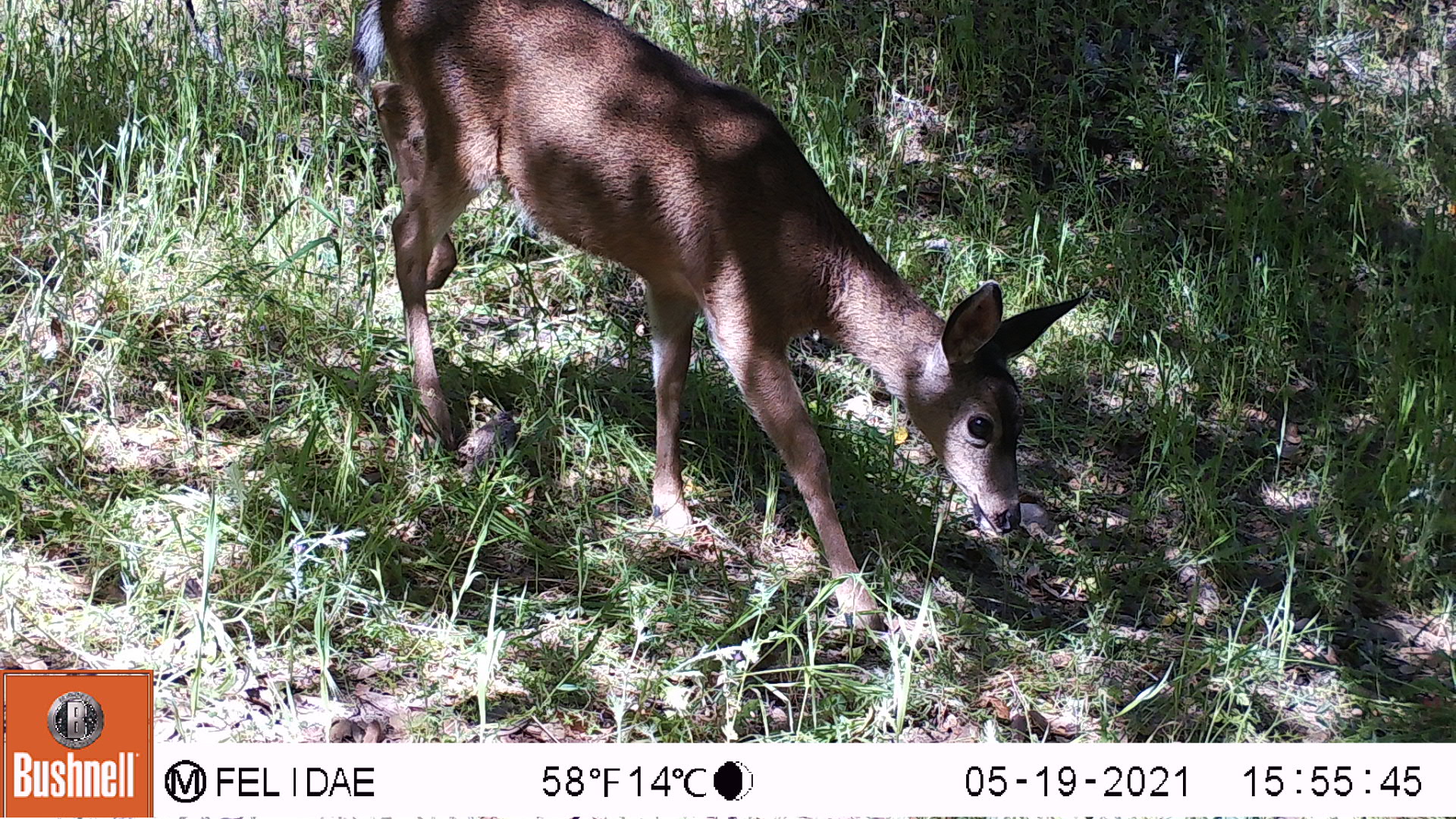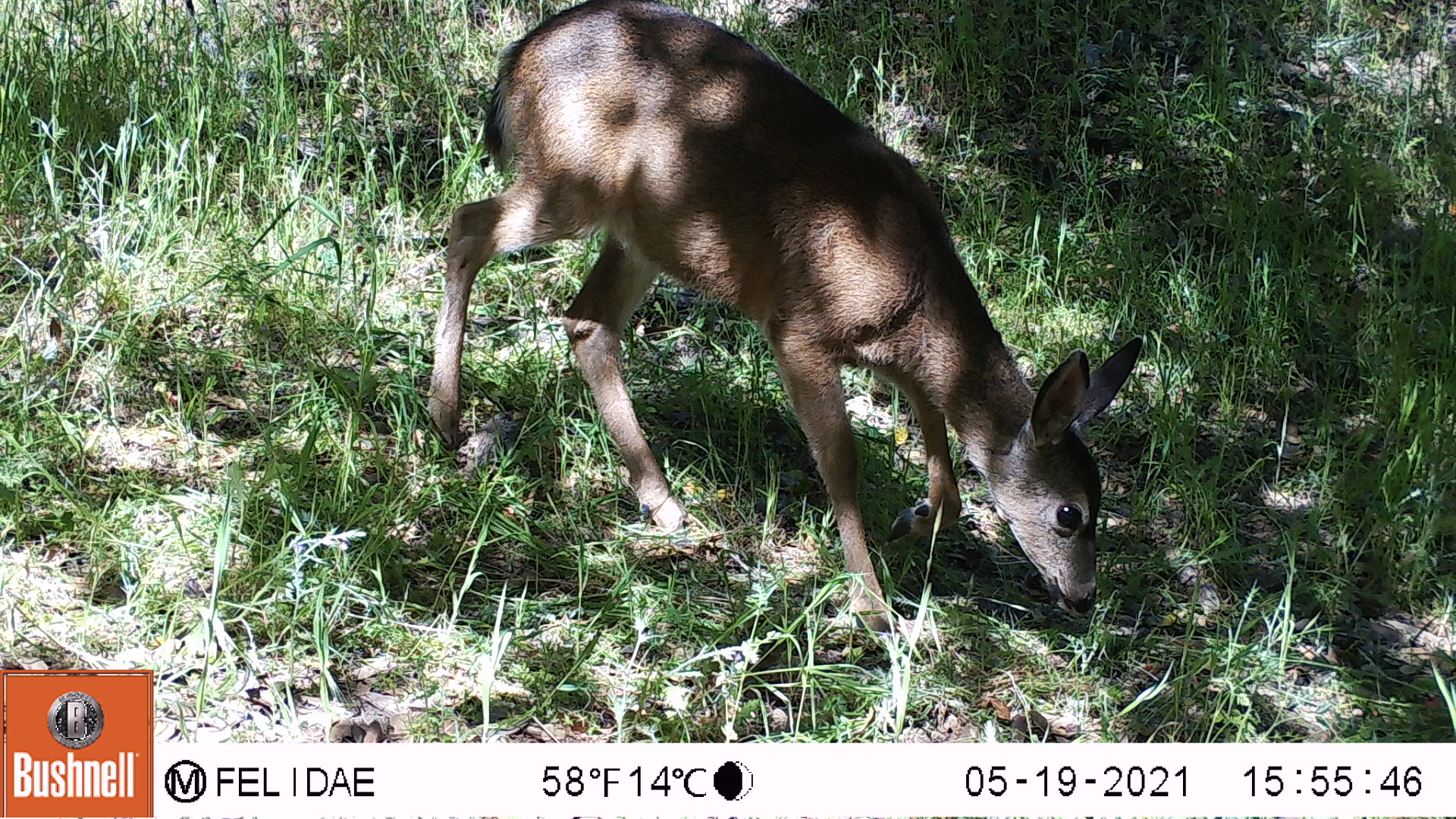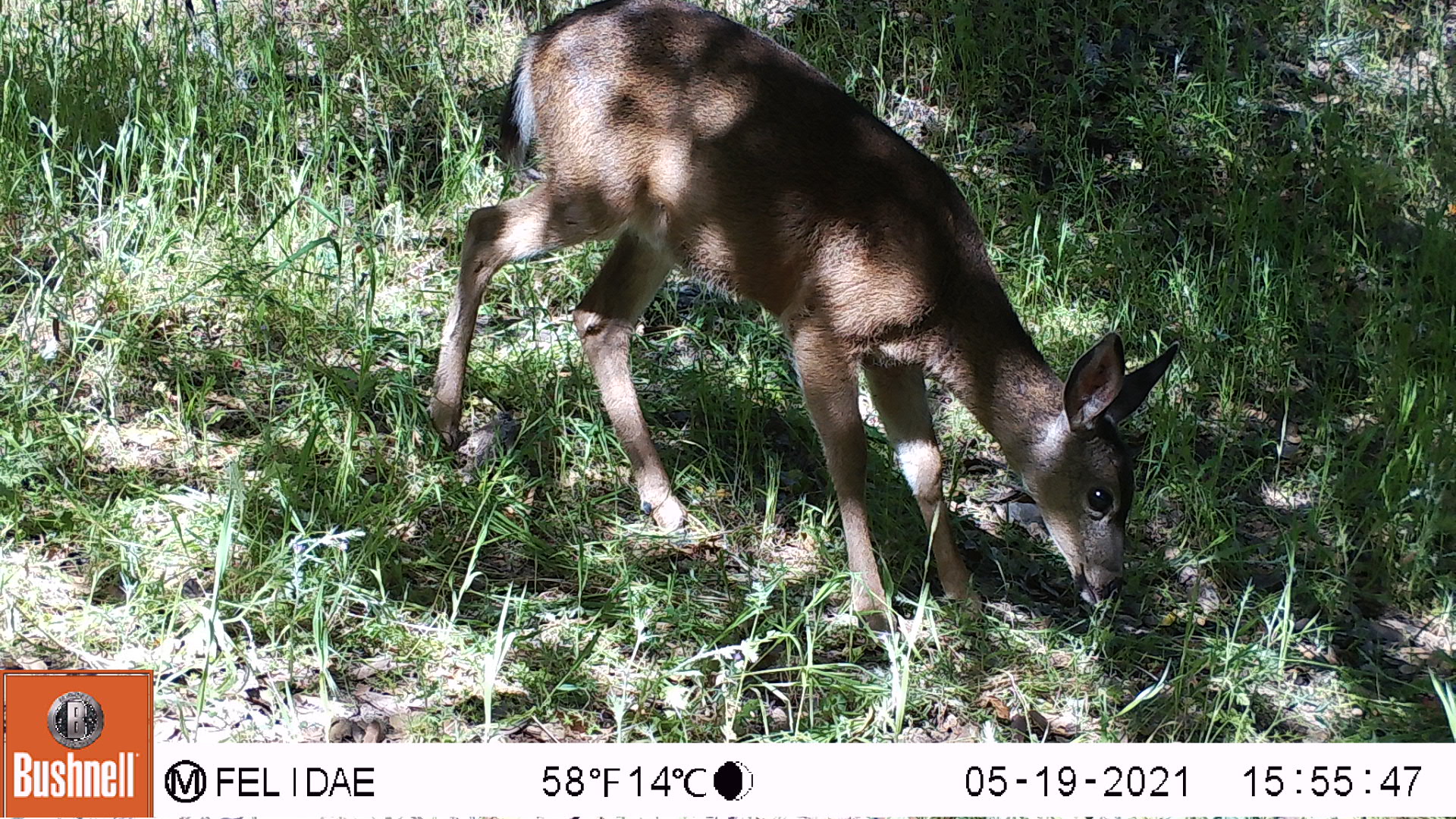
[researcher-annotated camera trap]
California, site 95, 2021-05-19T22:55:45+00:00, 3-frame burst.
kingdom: Animalia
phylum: Chordata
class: Mammalia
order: Artiodactyla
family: Cervidae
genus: Odocoileus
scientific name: Odocoileus hemionus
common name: mule deer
Mule deer (Odocoileus hemionus).